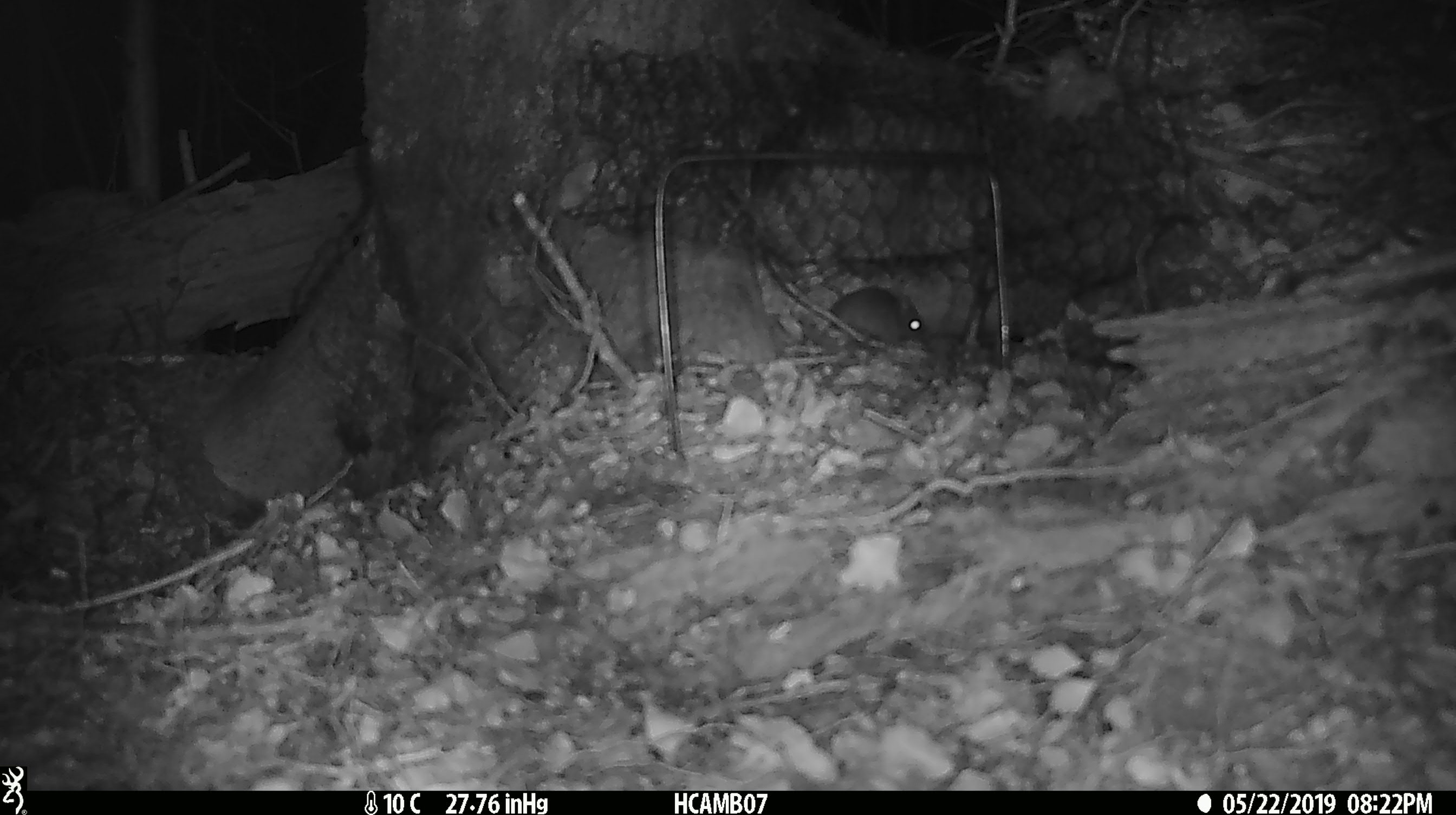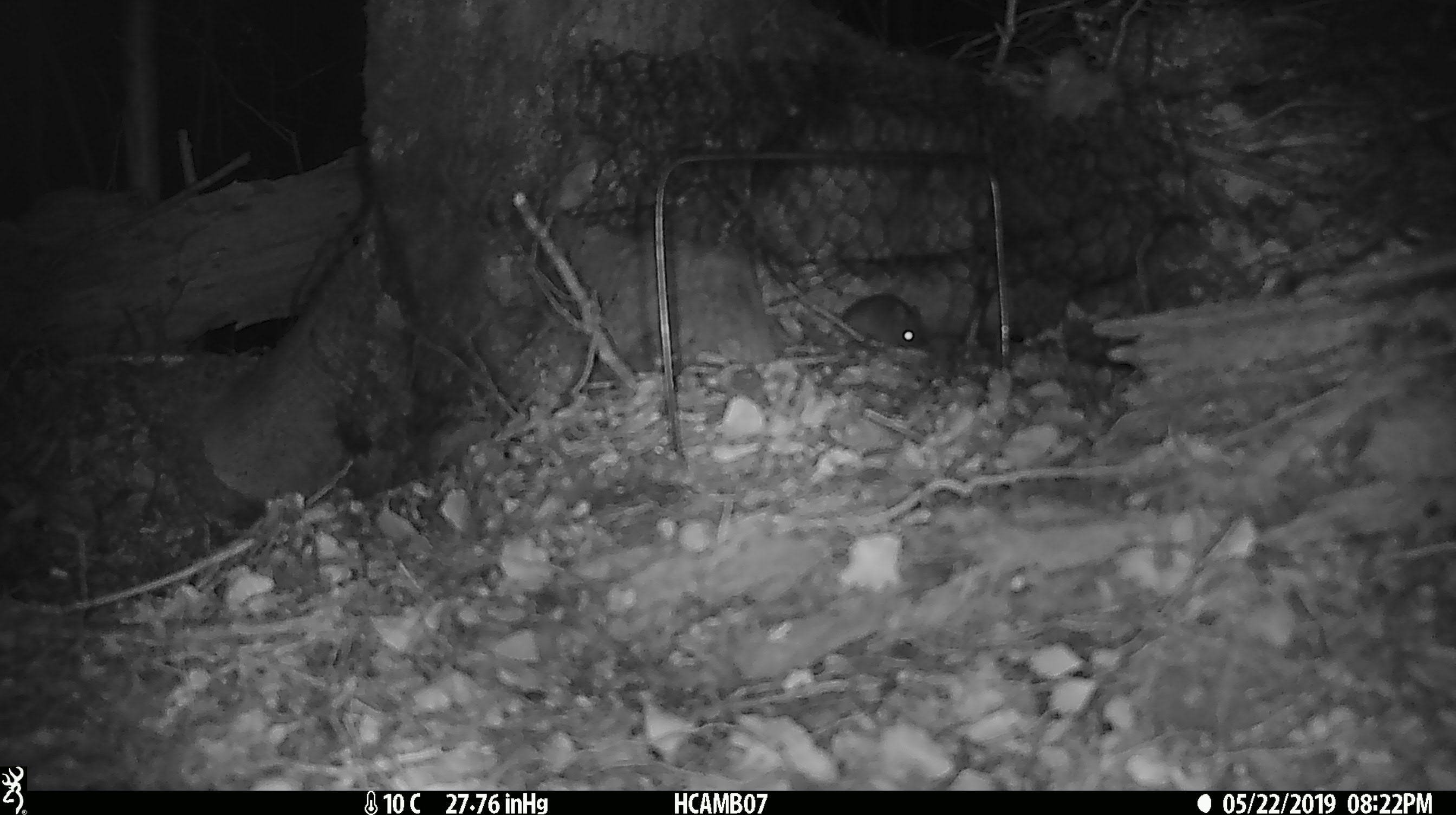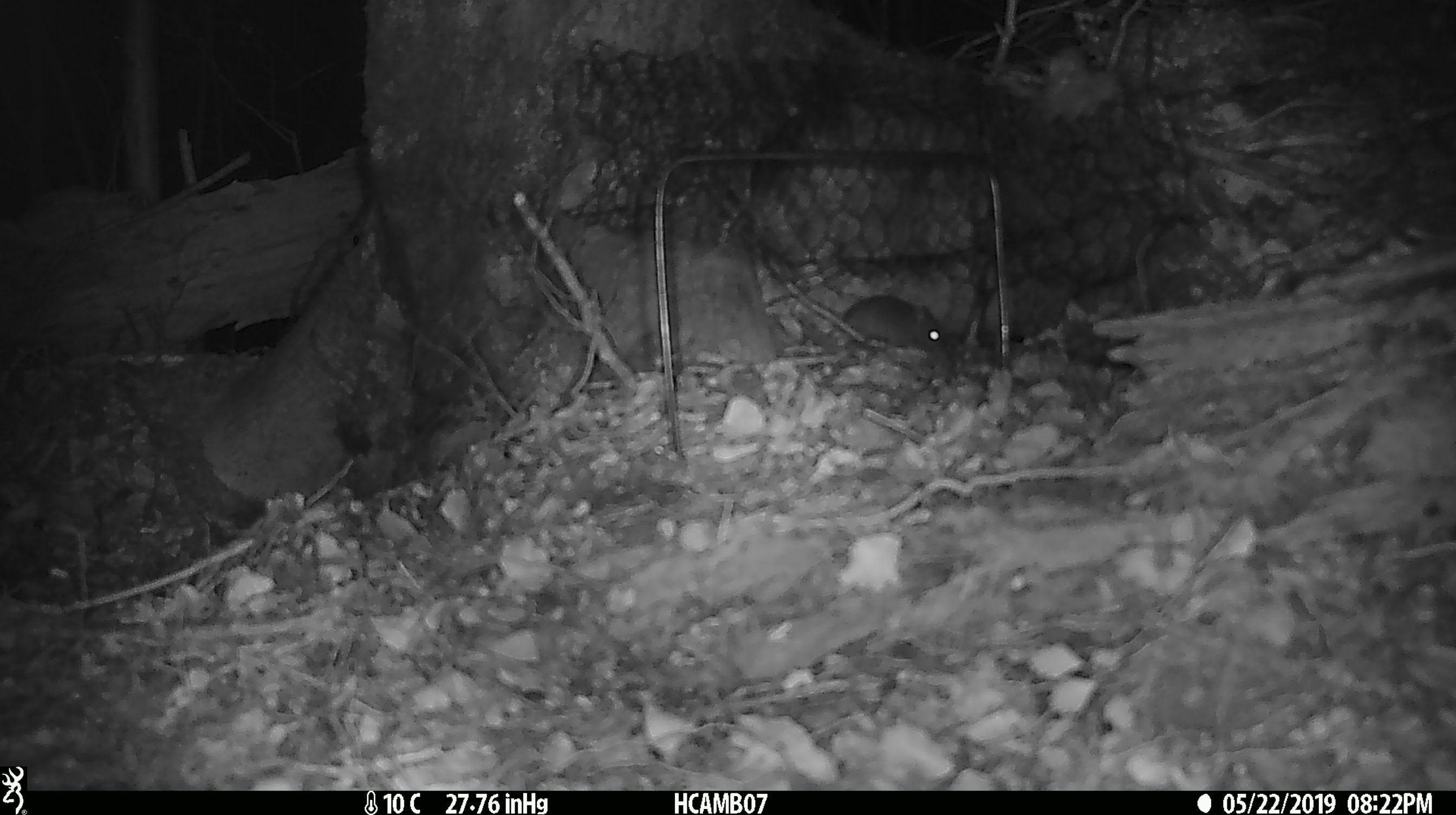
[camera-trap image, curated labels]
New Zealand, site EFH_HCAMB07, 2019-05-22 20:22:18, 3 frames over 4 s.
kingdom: Animalia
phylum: Chordata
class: Mammalia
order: Rodentia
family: Muridae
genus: Mus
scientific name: Mus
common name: mouse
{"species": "mouse (Mus)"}